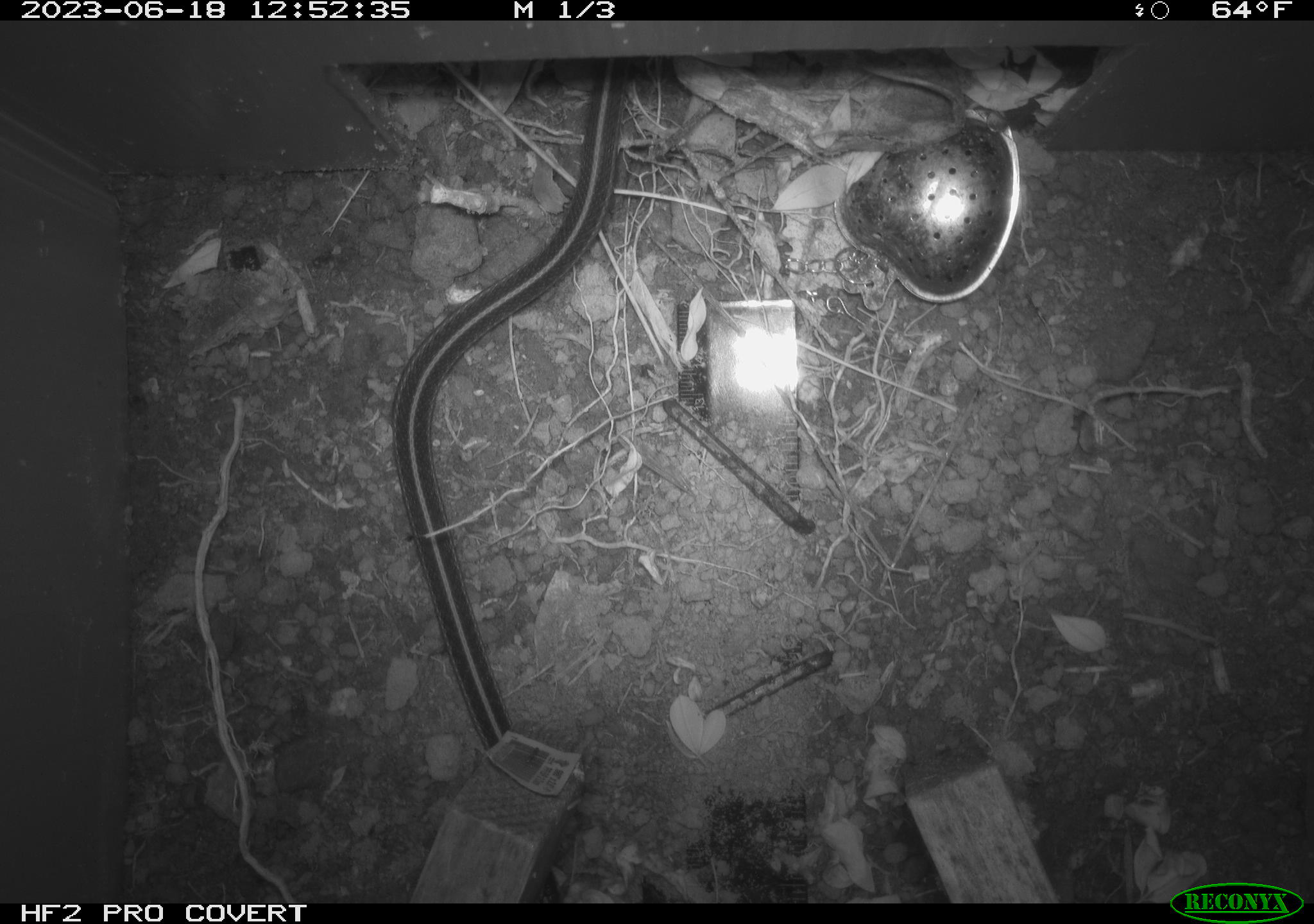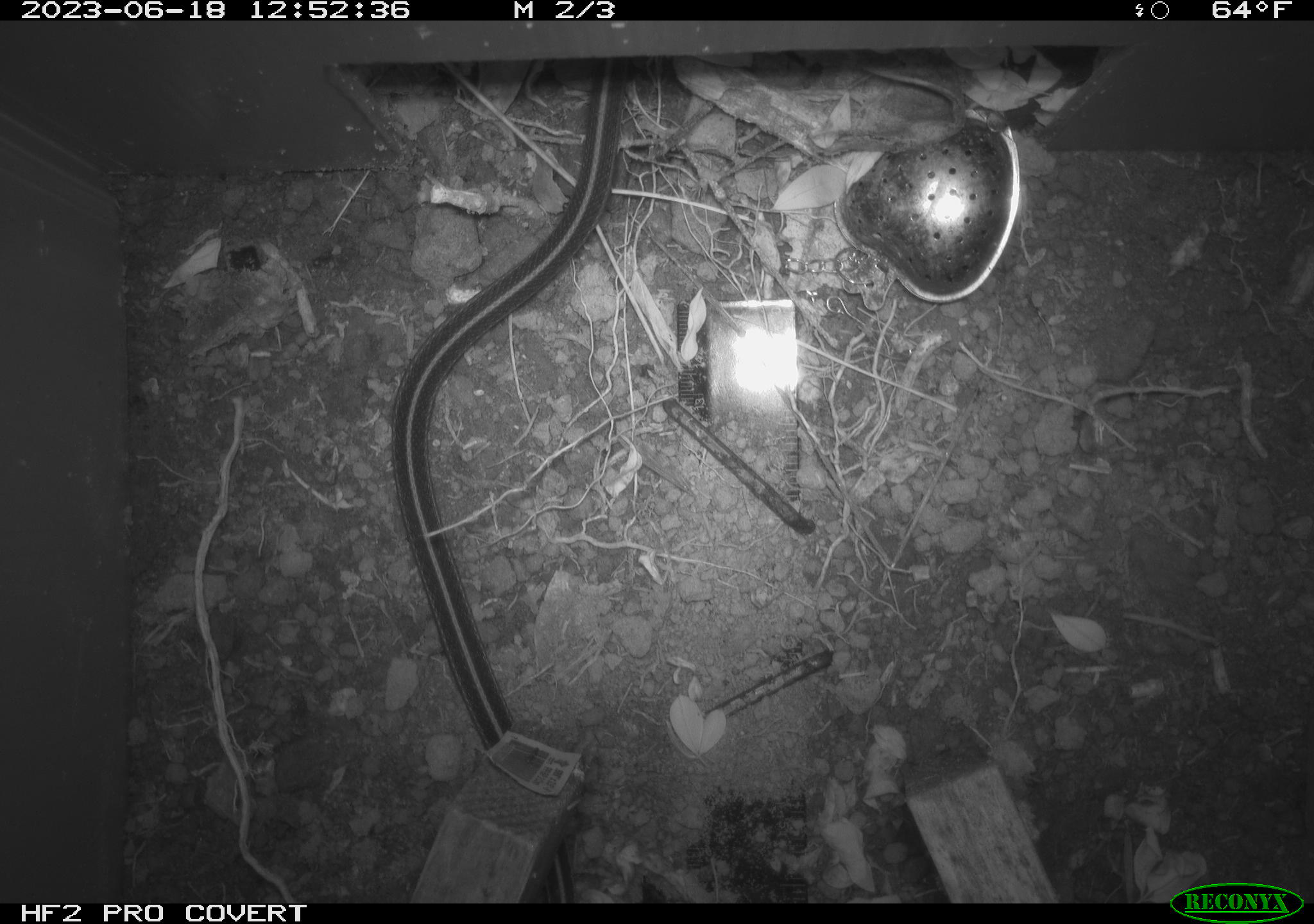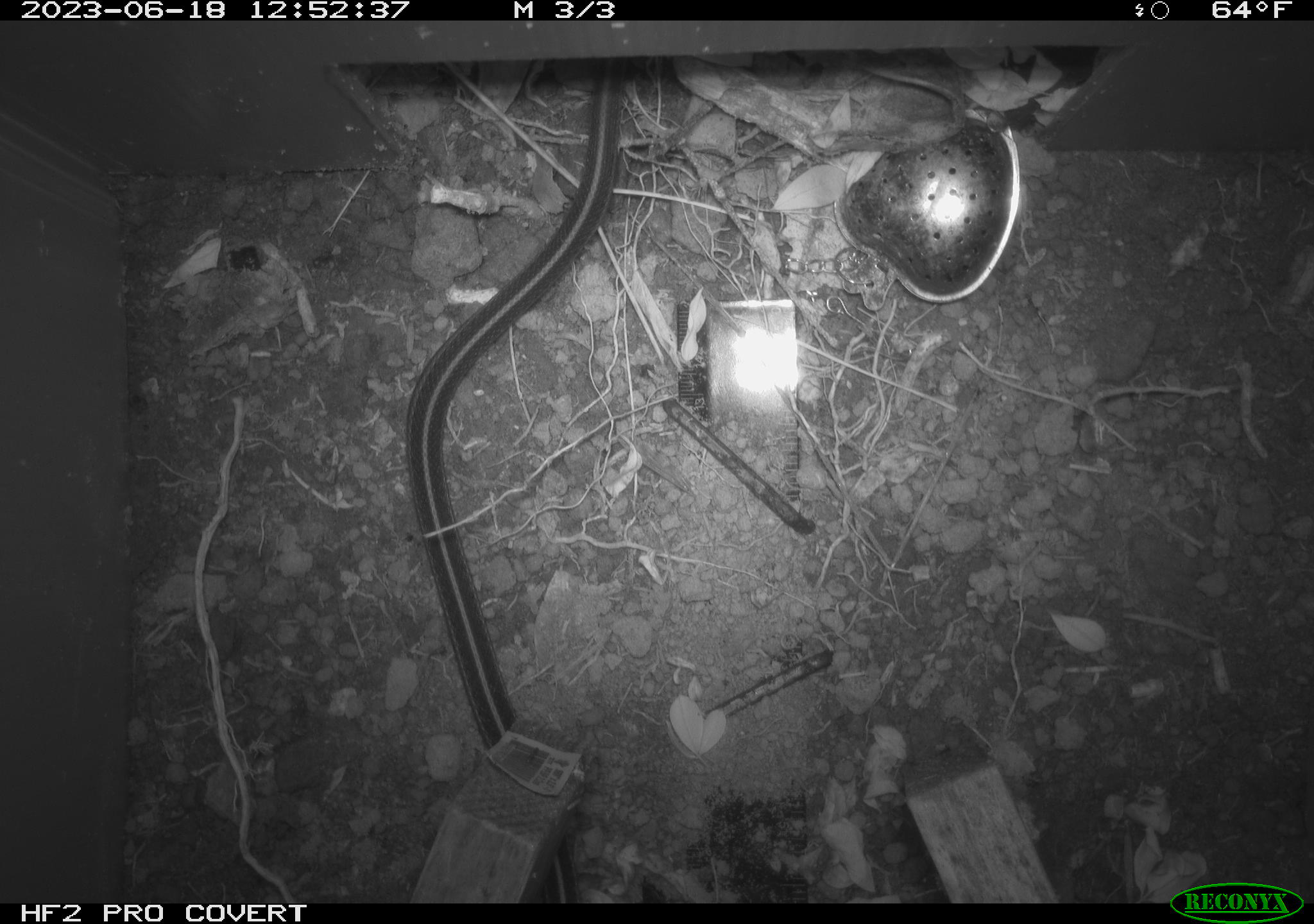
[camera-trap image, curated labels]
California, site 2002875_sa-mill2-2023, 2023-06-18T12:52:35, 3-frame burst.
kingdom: Animalia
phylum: Chordata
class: Reptilia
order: Squamata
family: Colubridae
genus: Thamnophis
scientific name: Thamnophis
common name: american gartersnakes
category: thamnophis species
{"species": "thamnophis species (american gartersnakes) (Thamnophis)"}